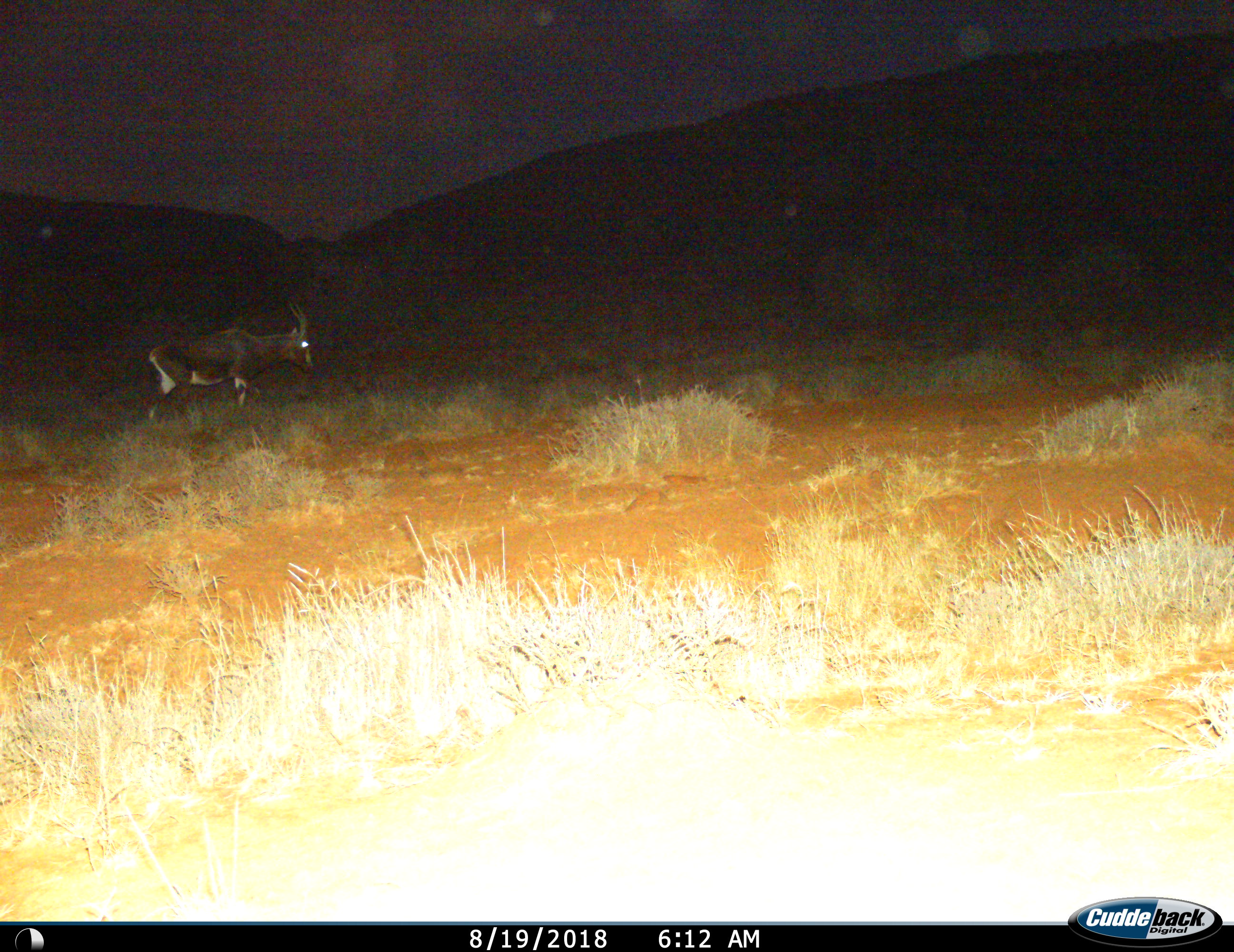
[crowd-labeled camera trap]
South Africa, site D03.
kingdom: Animalia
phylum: Chordata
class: Mammalia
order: Artiodactyla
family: Bovidae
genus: Damaliscus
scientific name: Damaliscus pygargus phillipsi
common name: blesbok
Blesbok (Damaliscus pygargus phillipsi), count 1. Behavior (volunteer vote fractions): standing 40%, resting 0%, moving 40%, interacting 0%. Young present (vote fraction): 0%. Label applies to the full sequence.